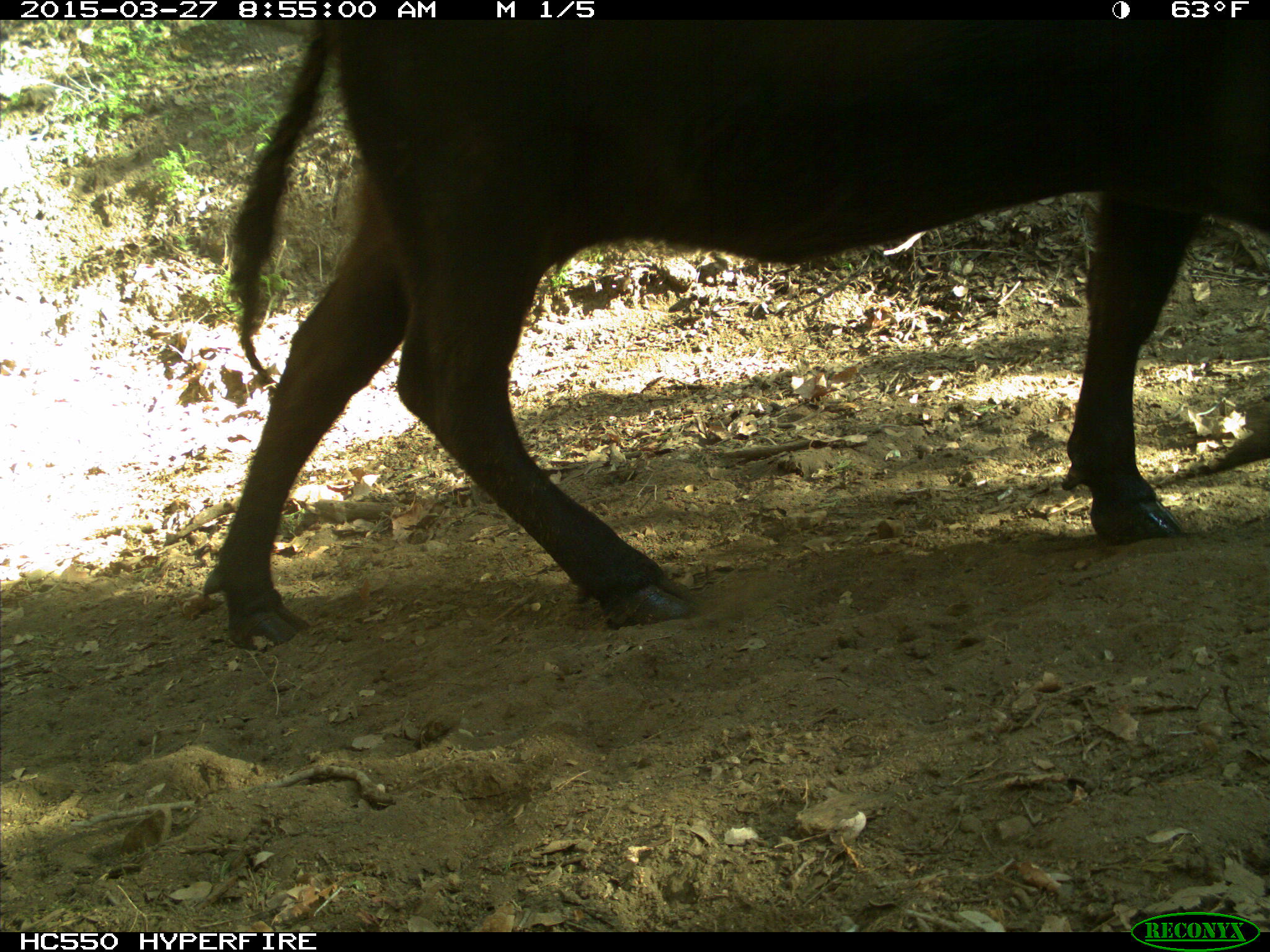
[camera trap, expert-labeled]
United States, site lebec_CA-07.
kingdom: Animalia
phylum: Chordata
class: Mammalia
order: Artiodactyla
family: Bovidae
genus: Bos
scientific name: Bos taurus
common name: domestic cow